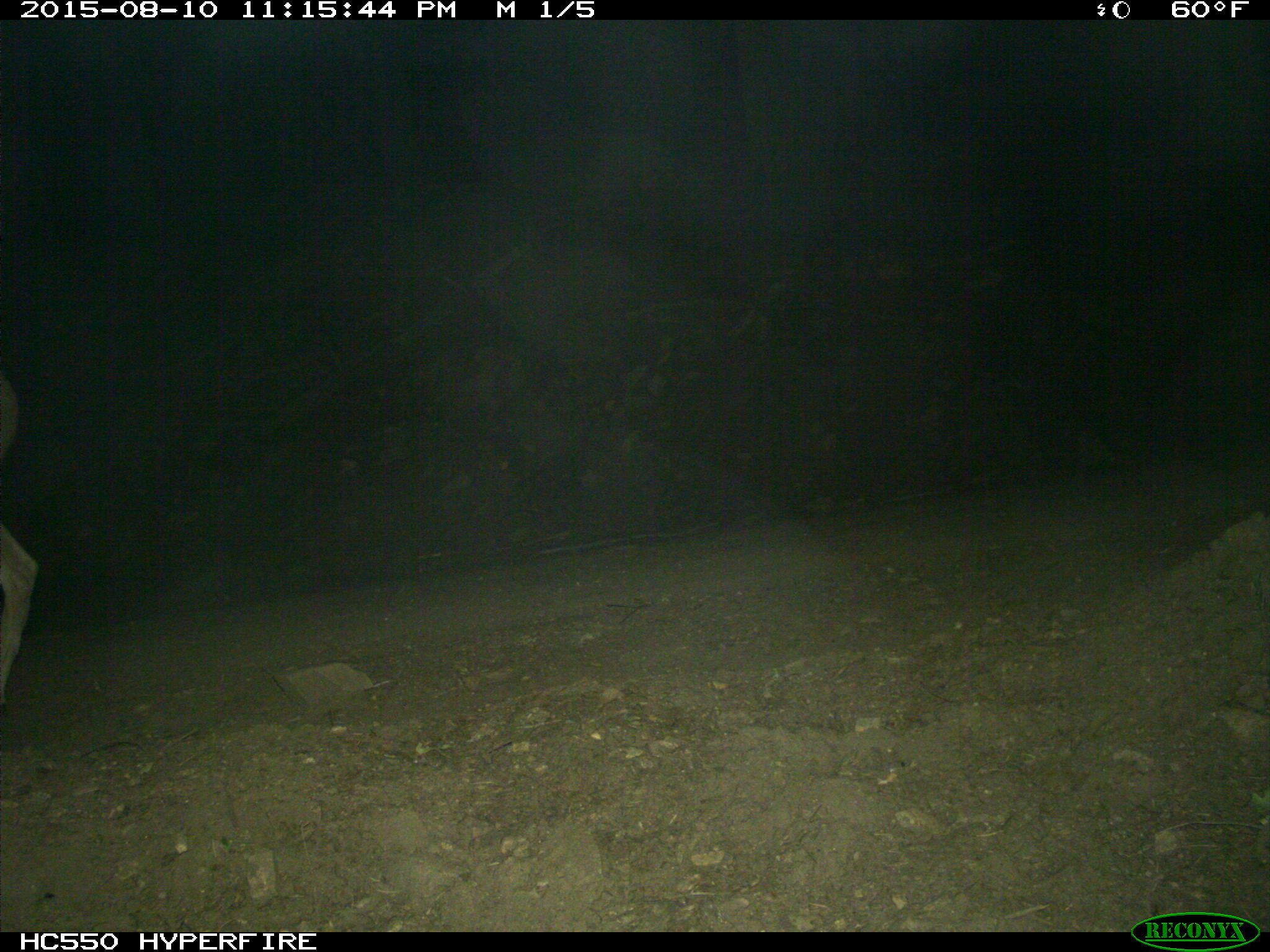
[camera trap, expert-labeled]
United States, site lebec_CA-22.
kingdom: Animalia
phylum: Chordata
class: Mammalia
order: Artiodactyla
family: Cervidae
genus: Odocoileus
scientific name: Odocoileus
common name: deer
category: unidentified deer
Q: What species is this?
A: Unidentified deer (deer) (Odocoileus).